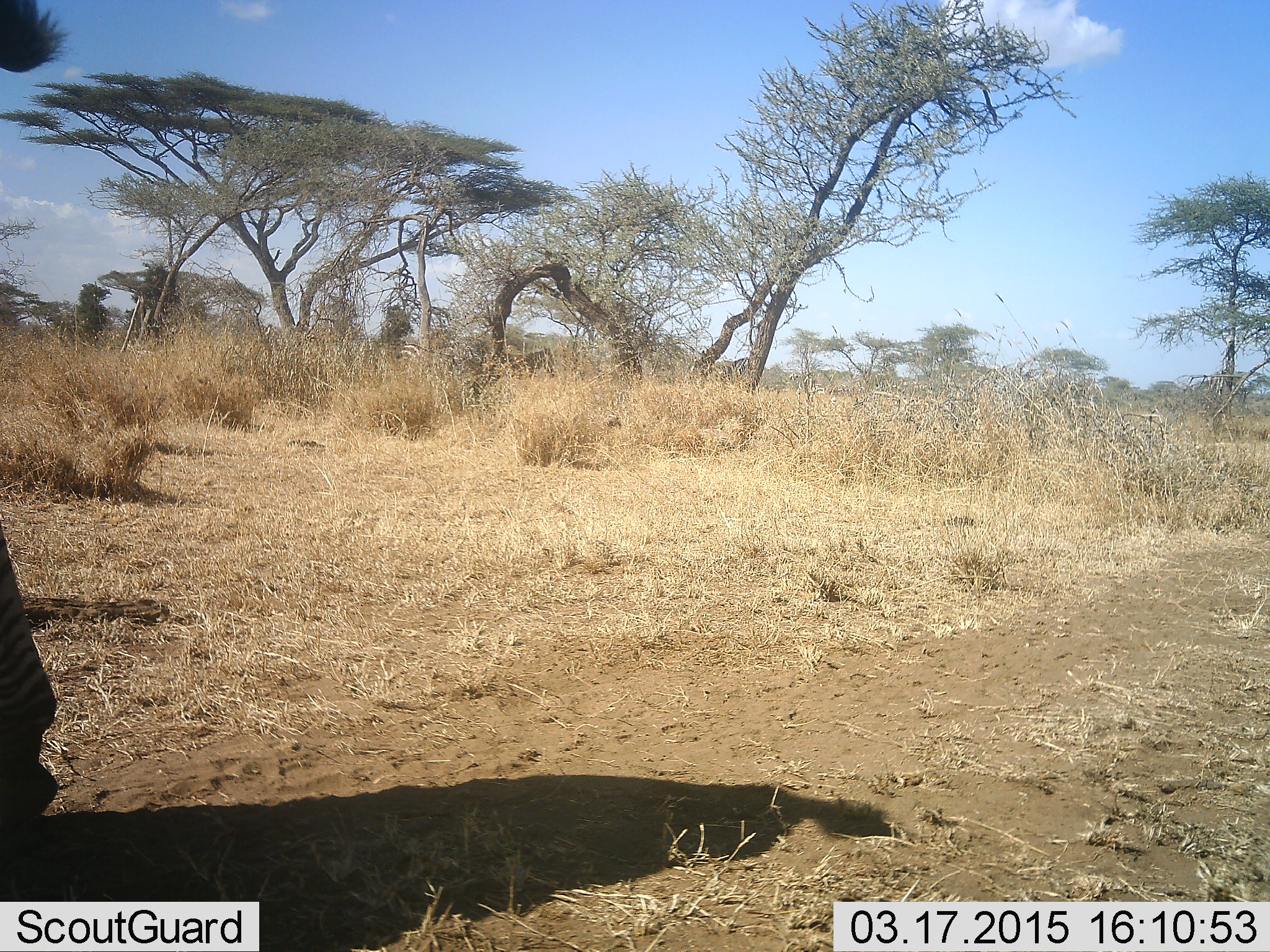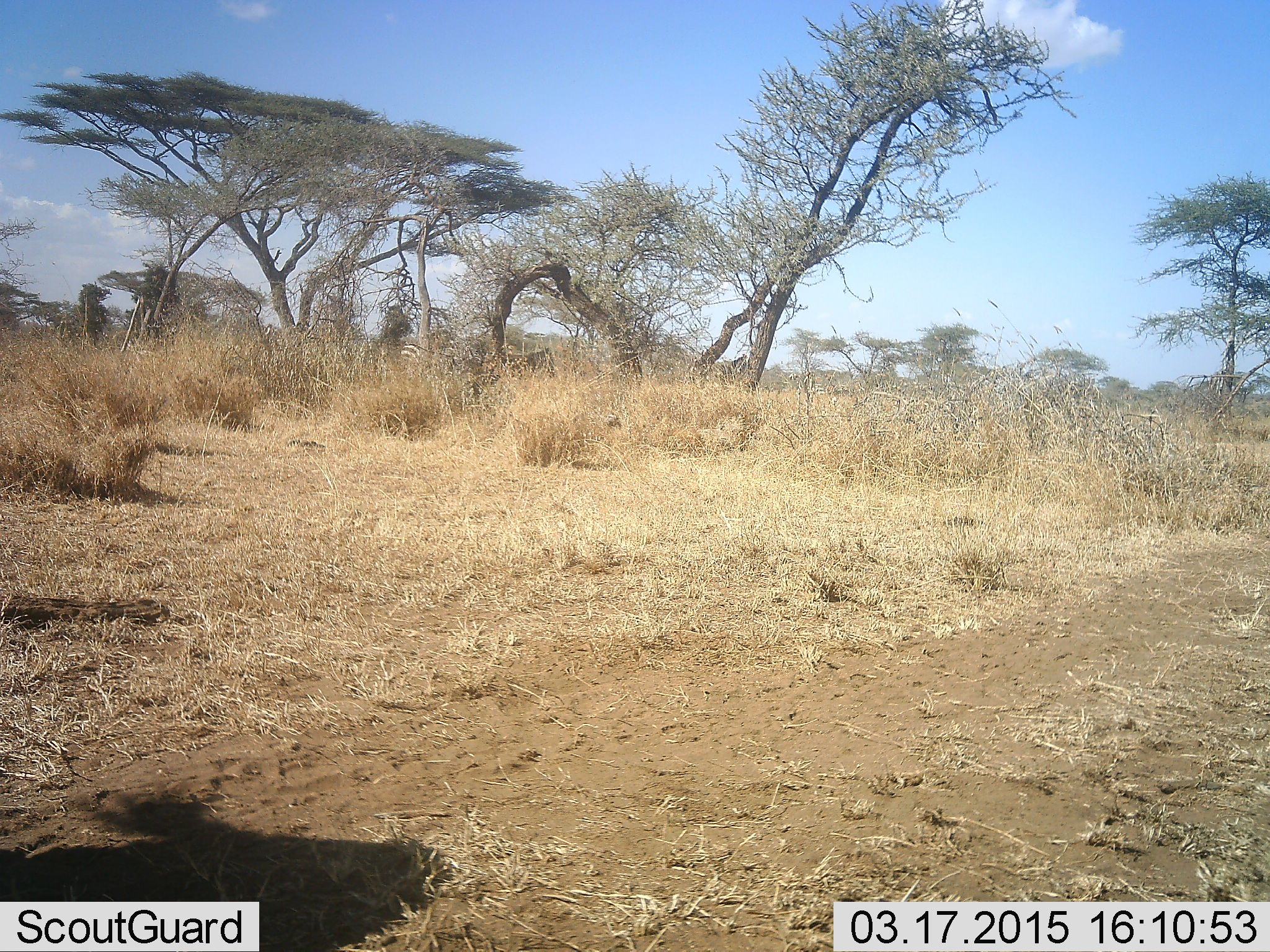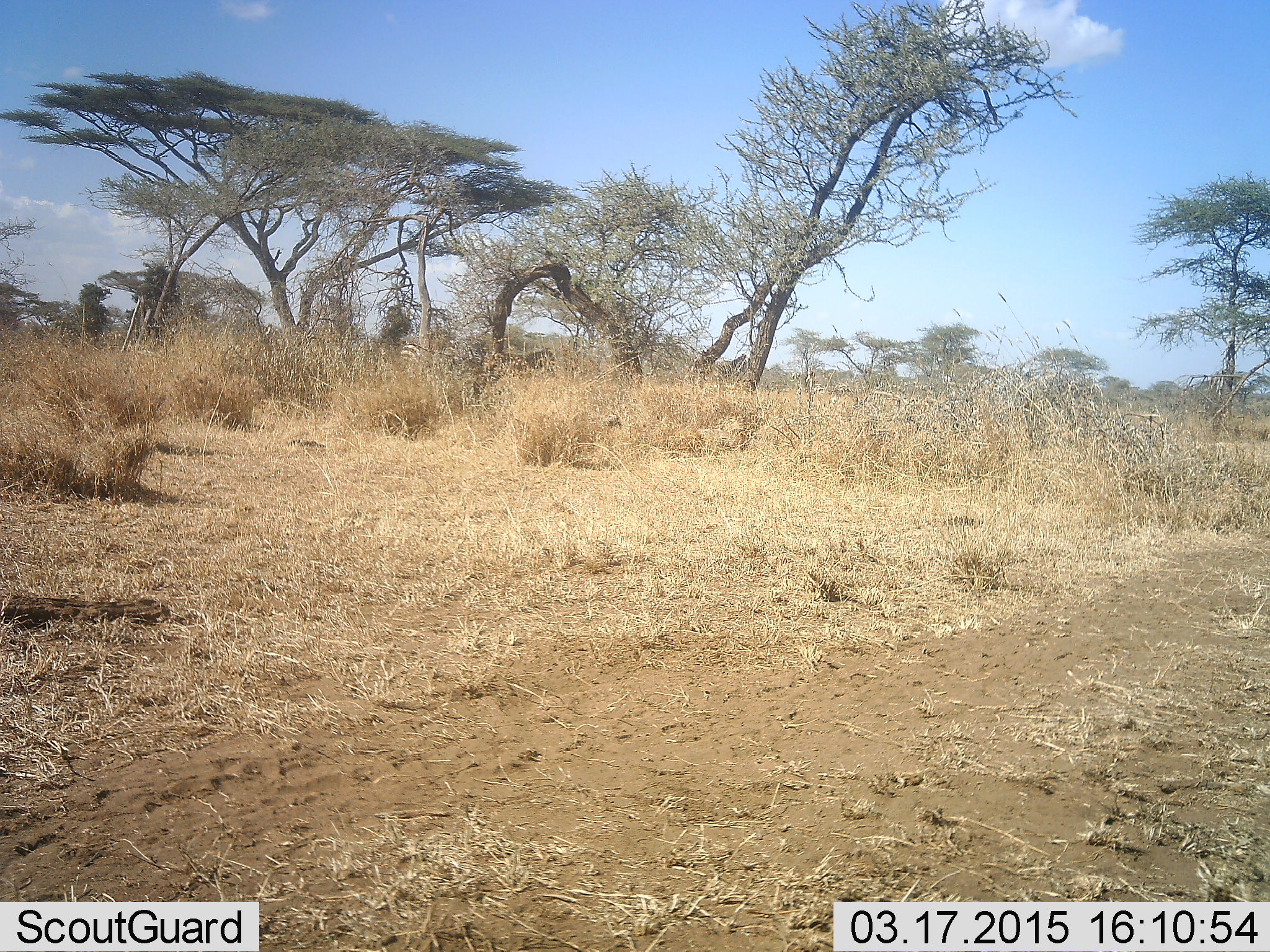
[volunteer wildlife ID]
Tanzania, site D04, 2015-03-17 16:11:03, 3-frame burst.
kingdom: Animalia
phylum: Chordata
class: Mammalia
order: Perissodactyla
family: Equidae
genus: Equus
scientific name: Equus quagga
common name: plains zebra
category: zebra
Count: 1.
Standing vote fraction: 20%.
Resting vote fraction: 0%.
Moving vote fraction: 90%.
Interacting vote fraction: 0%.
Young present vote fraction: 0%.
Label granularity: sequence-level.